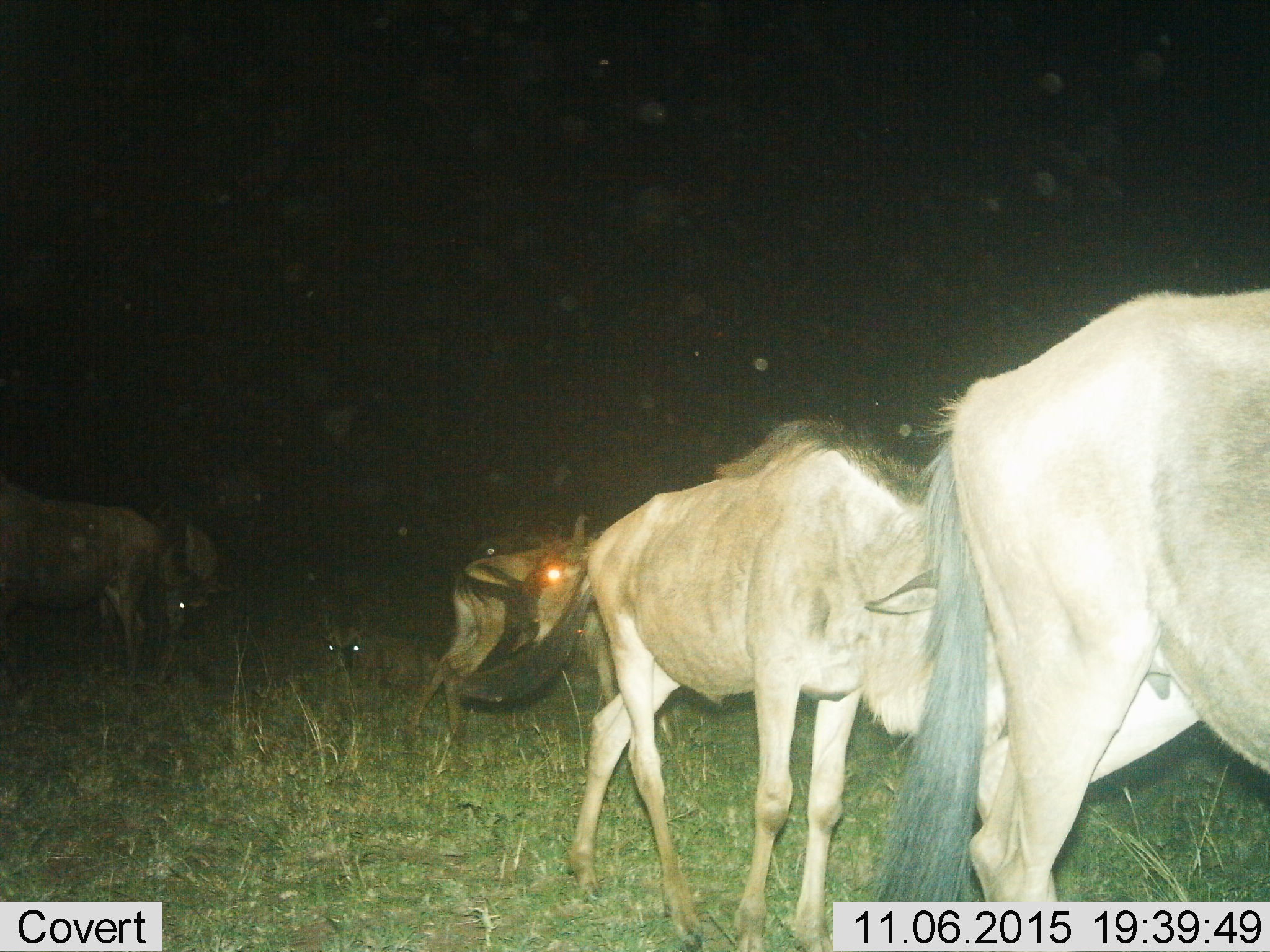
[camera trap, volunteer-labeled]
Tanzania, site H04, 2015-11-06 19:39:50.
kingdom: Animalia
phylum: Chordata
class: Mammalia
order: Artiodactyla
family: Bovidae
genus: Connochaetes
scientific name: Connochaetes taurinus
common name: blue wildebeest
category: wildebeest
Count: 6.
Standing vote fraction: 70%.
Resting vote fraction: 50%.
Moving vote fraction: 60%.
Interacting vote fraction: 0%.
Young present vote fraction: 20%.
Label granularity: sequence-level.